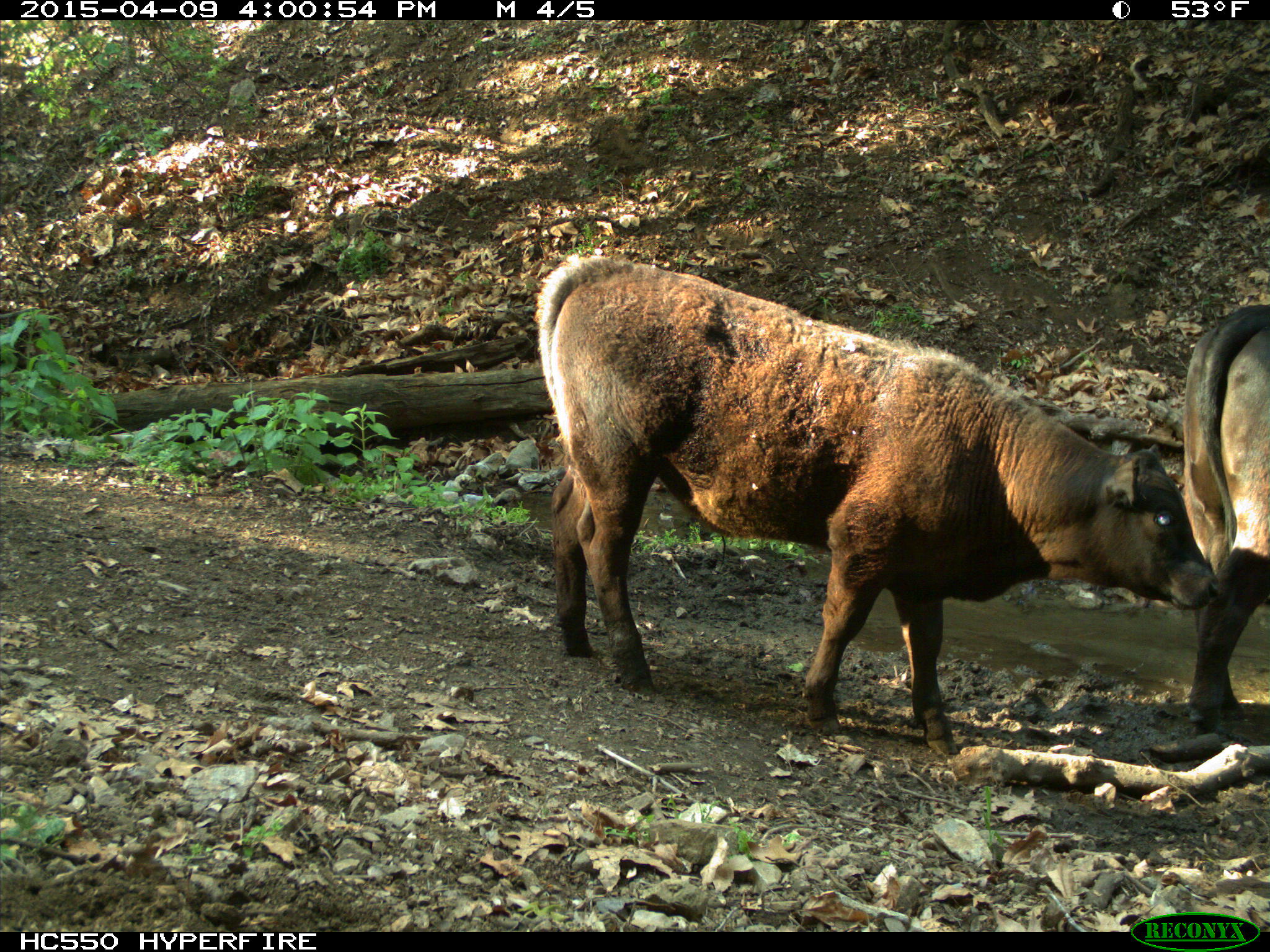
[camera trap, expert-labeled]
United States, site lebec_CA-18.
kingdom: Animalia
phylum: Chordata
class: Mammalia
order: Artiodactyla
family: Bovidae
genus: Bos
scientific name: Bos taurus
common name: domestic cow